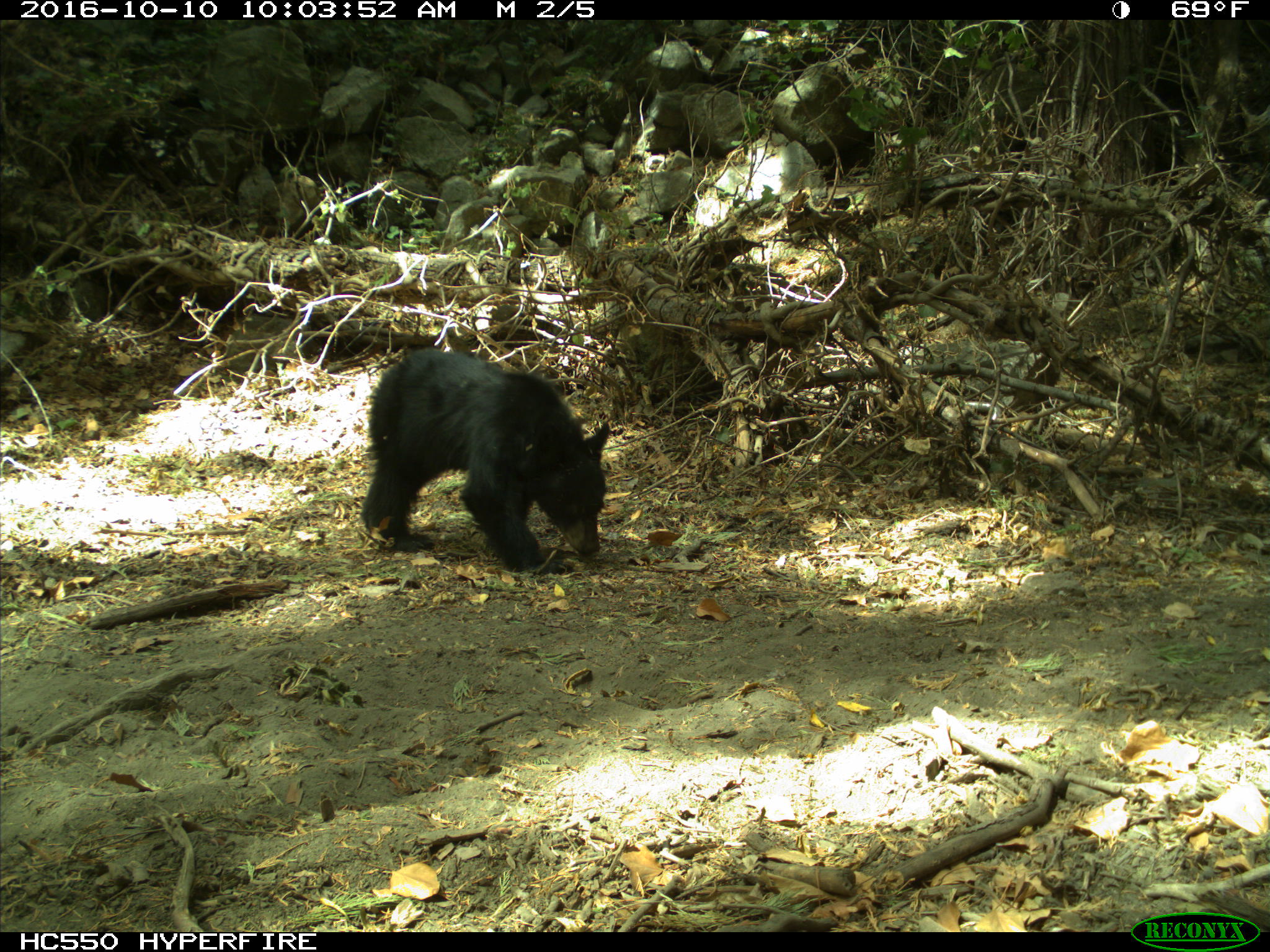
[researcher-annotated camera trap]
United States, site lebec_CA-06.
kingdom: Animalia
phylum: Chordata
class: Mammalia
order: Carnivora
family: Ursidae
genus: Ursus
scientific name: Ursus americanus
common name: american black bear